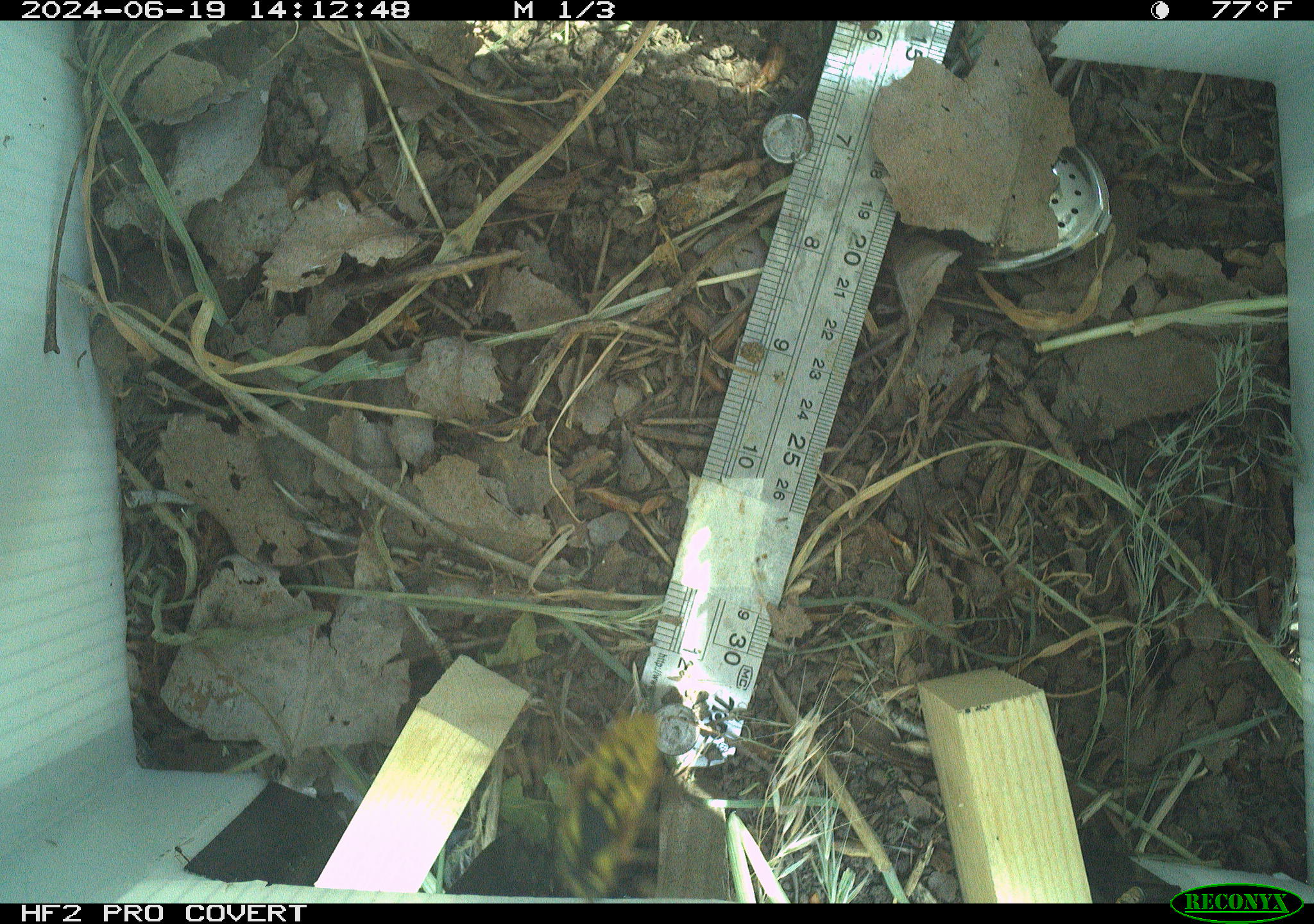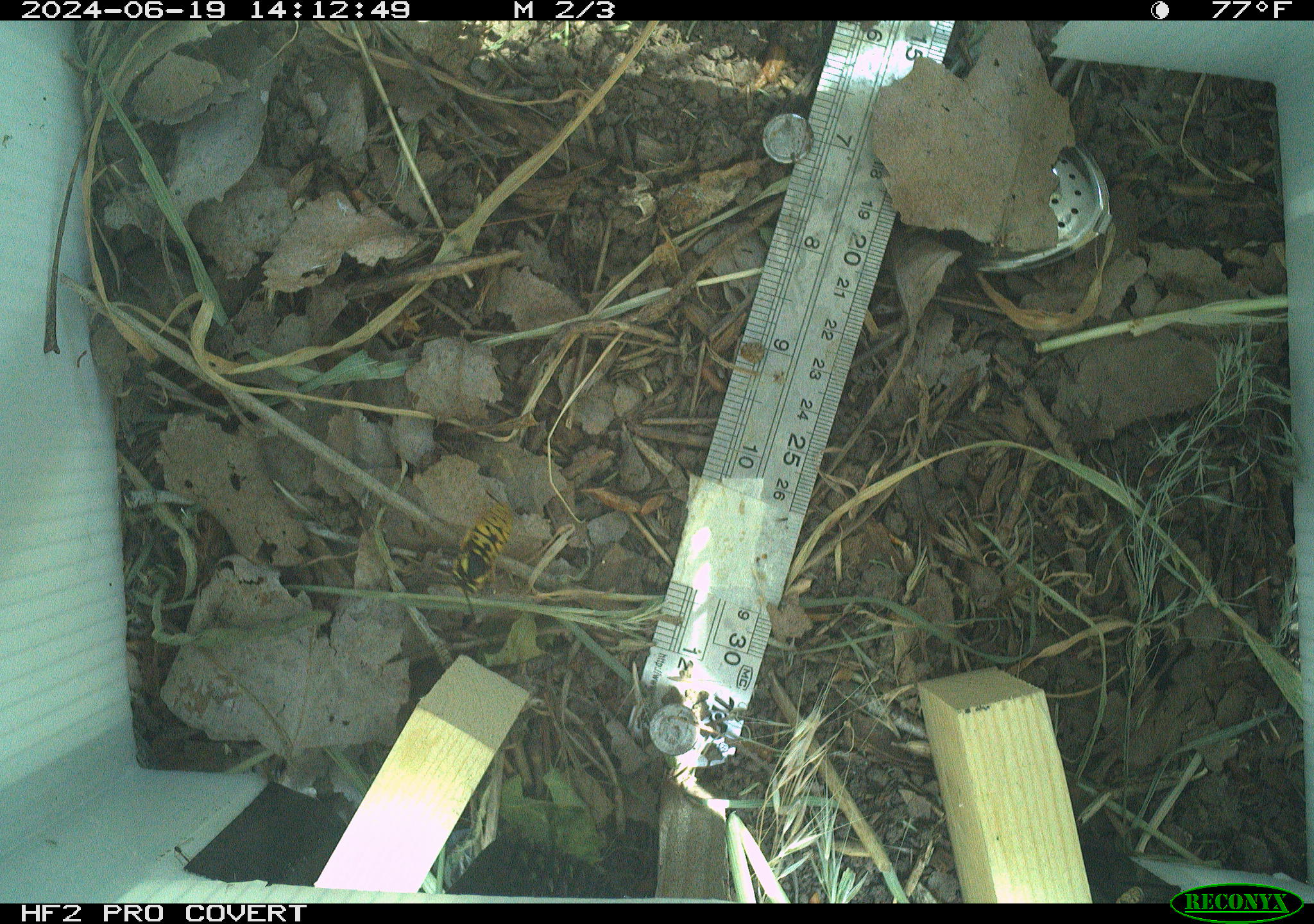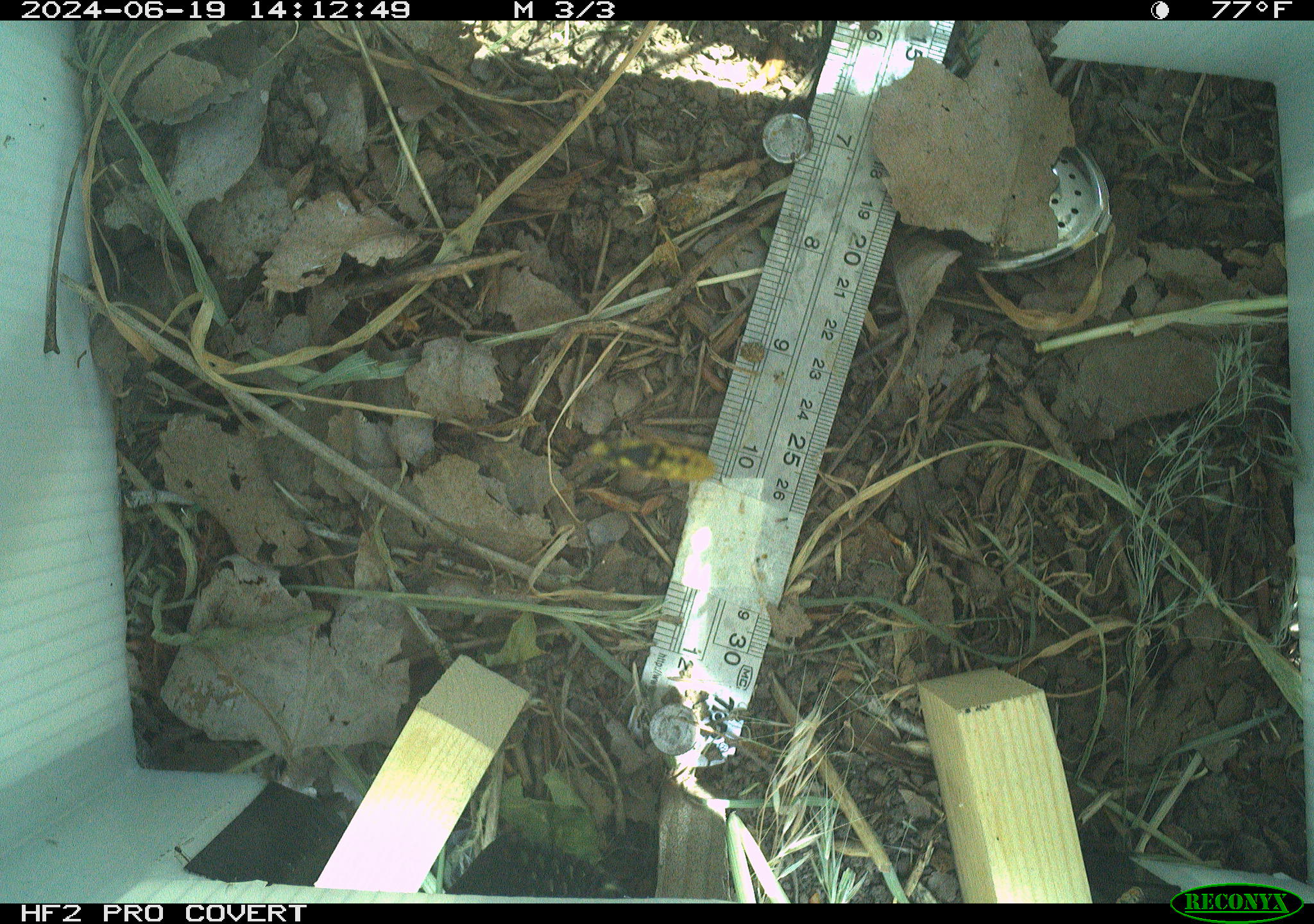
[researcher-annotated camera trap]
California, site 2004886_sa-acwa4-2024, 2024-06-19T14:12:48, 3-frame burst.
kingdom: Animalia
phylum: Arthropoda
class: Insecta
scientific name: Insecta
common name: insect